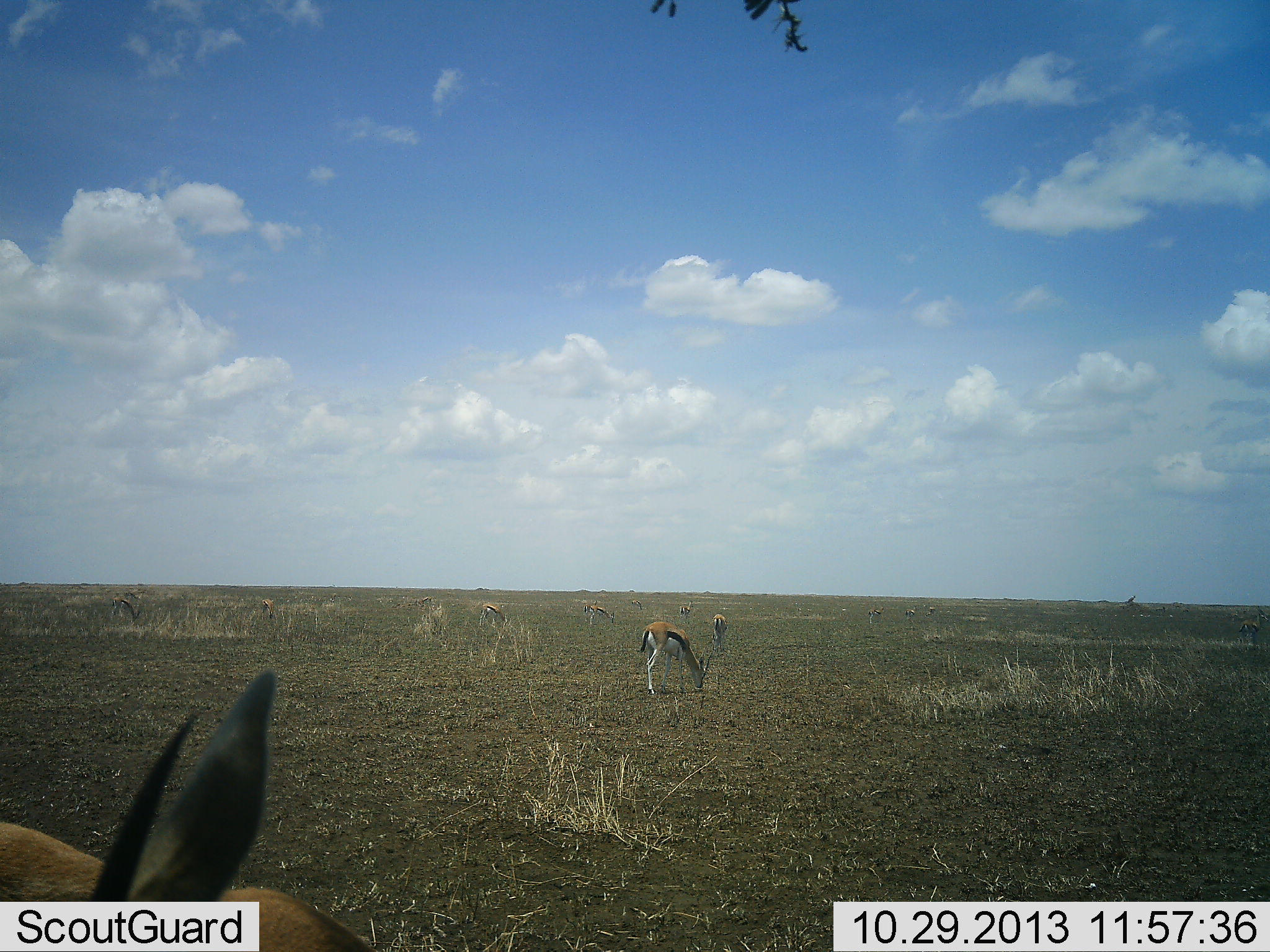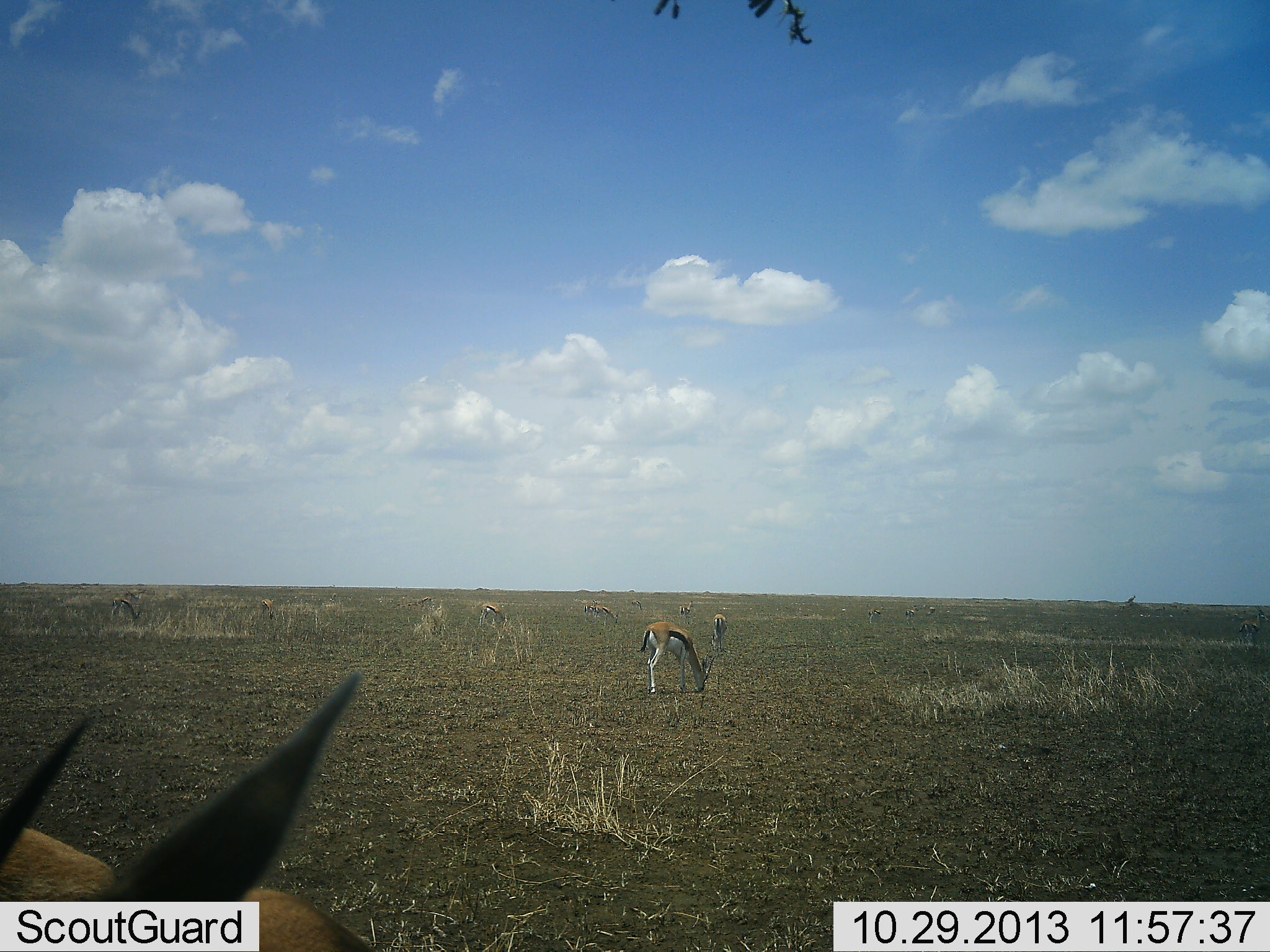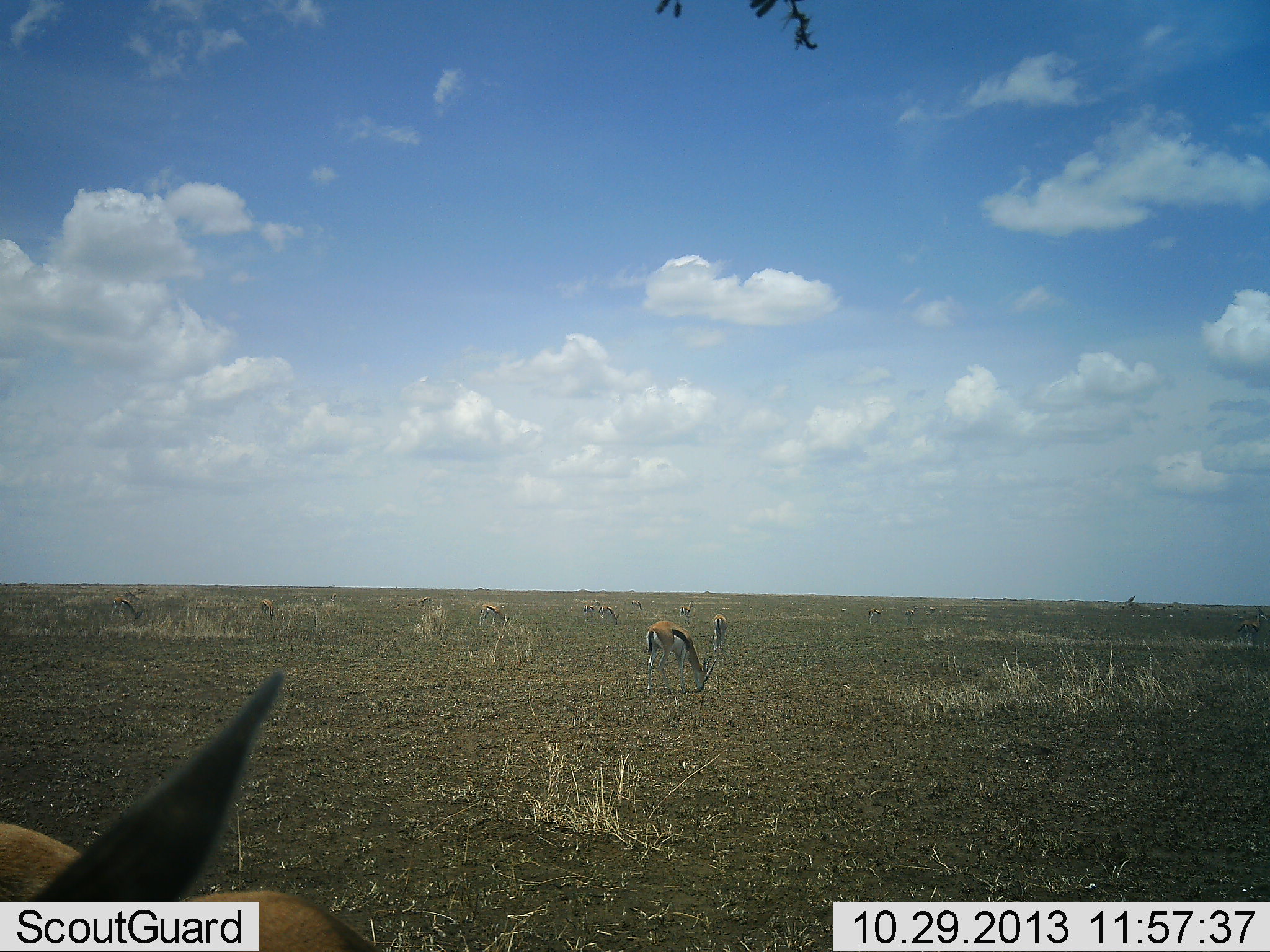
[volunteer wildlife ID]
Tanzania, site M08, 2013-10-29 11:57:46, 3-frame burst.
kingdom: Animalia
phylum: Chordata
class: Mammalia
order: Artiodactyla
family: Bovidae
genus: Eudorcas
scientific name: Eudorcas thomsonii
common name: thomson's gazelle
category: gazellethomsons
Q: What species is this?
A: Gazellethomsons (thomson's gazelle) (Eudorcas thomsonii).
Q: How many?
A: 8.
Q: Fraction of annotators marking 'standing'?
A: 61%.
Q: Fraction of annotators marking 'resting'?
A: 0%.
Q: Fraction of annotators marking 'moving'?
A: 18%.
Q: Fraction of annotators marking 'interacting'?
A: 7%.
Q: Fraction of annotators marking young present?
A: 0%.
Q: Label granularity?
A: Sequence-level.